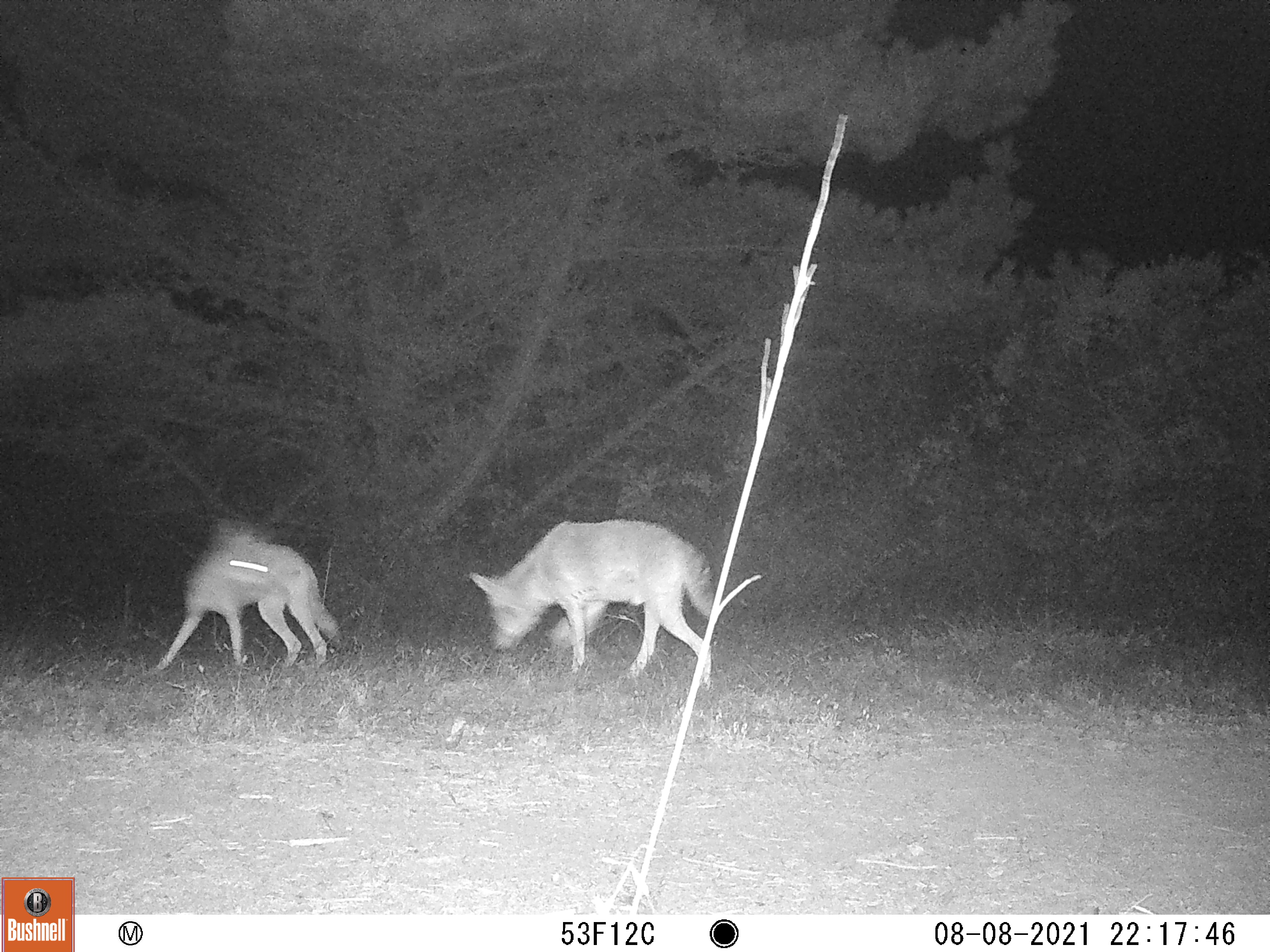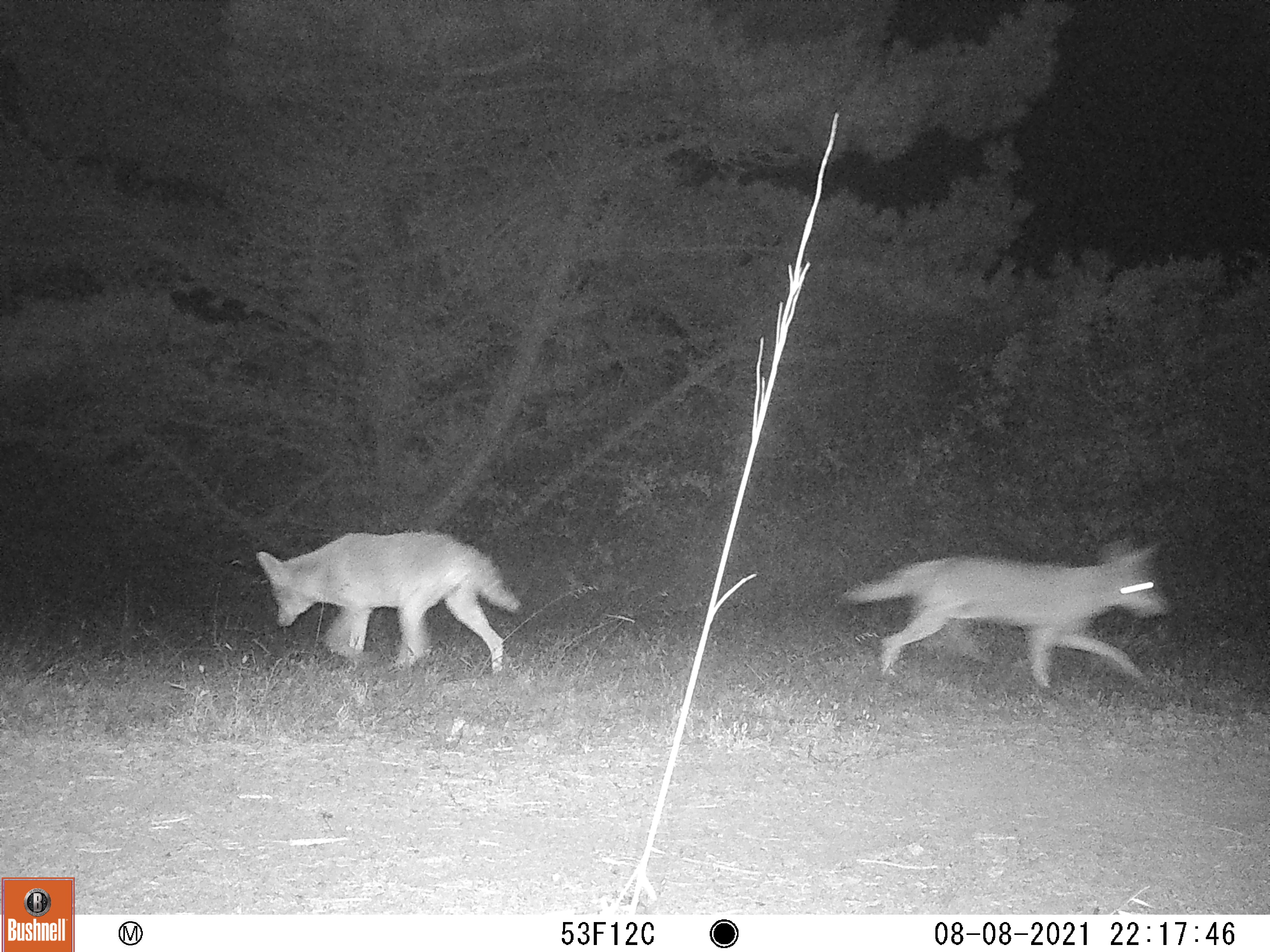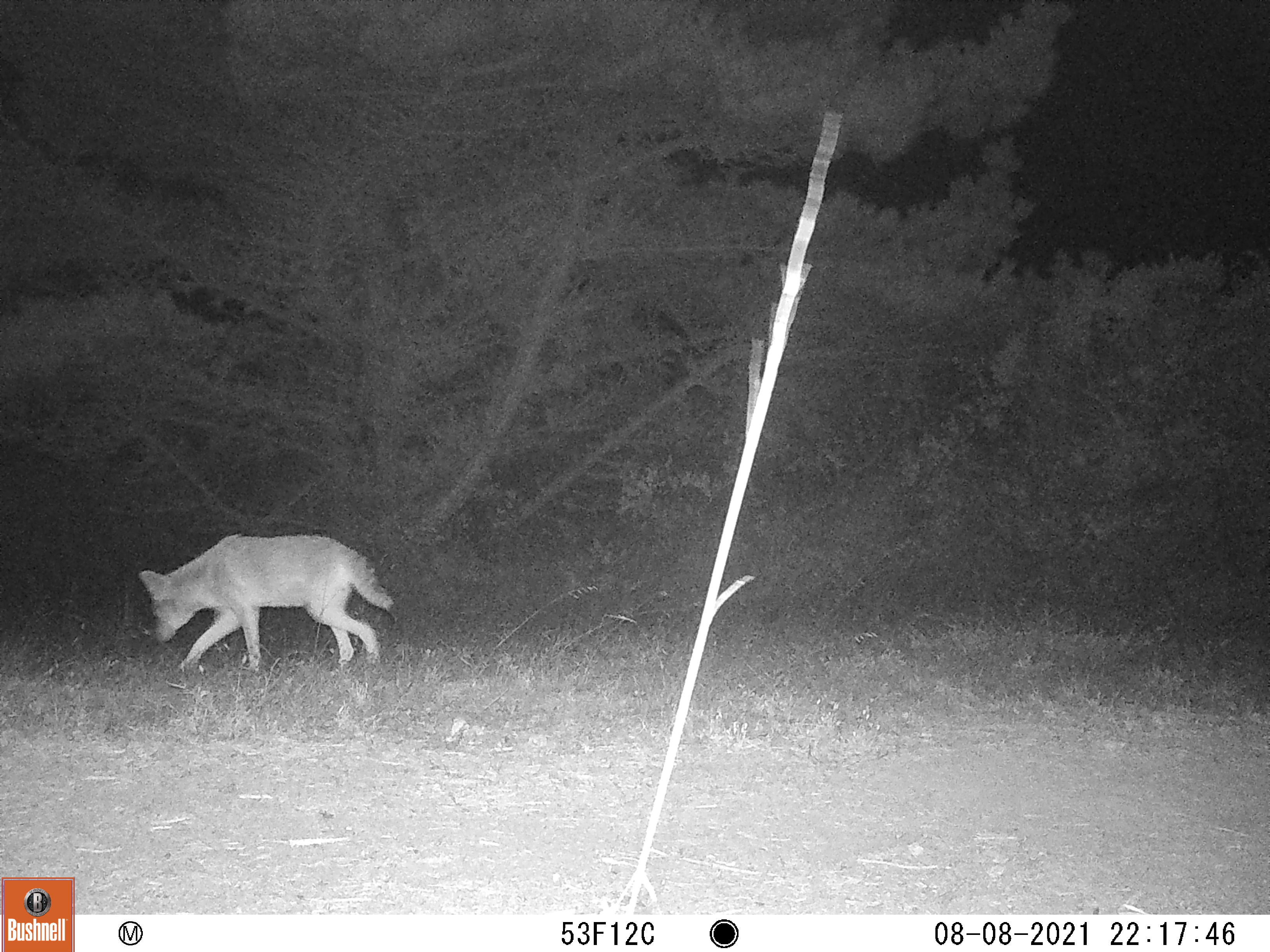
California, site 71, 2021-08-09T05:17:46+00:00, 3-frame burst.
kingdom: Animalia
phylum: Chordata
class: Mammalia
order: Carnivora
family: Canidae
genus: Canis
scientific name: Canis latrans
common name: coyote